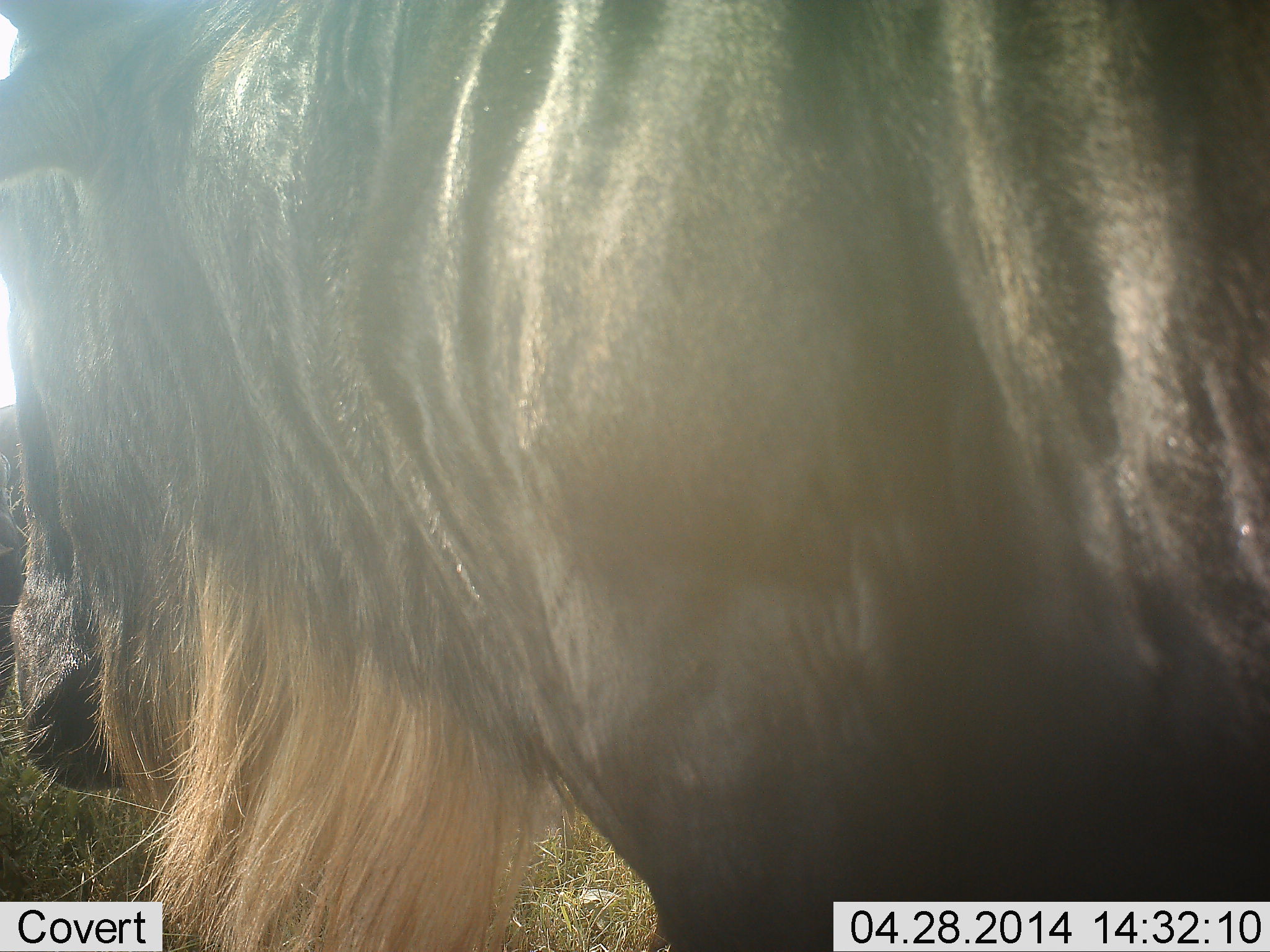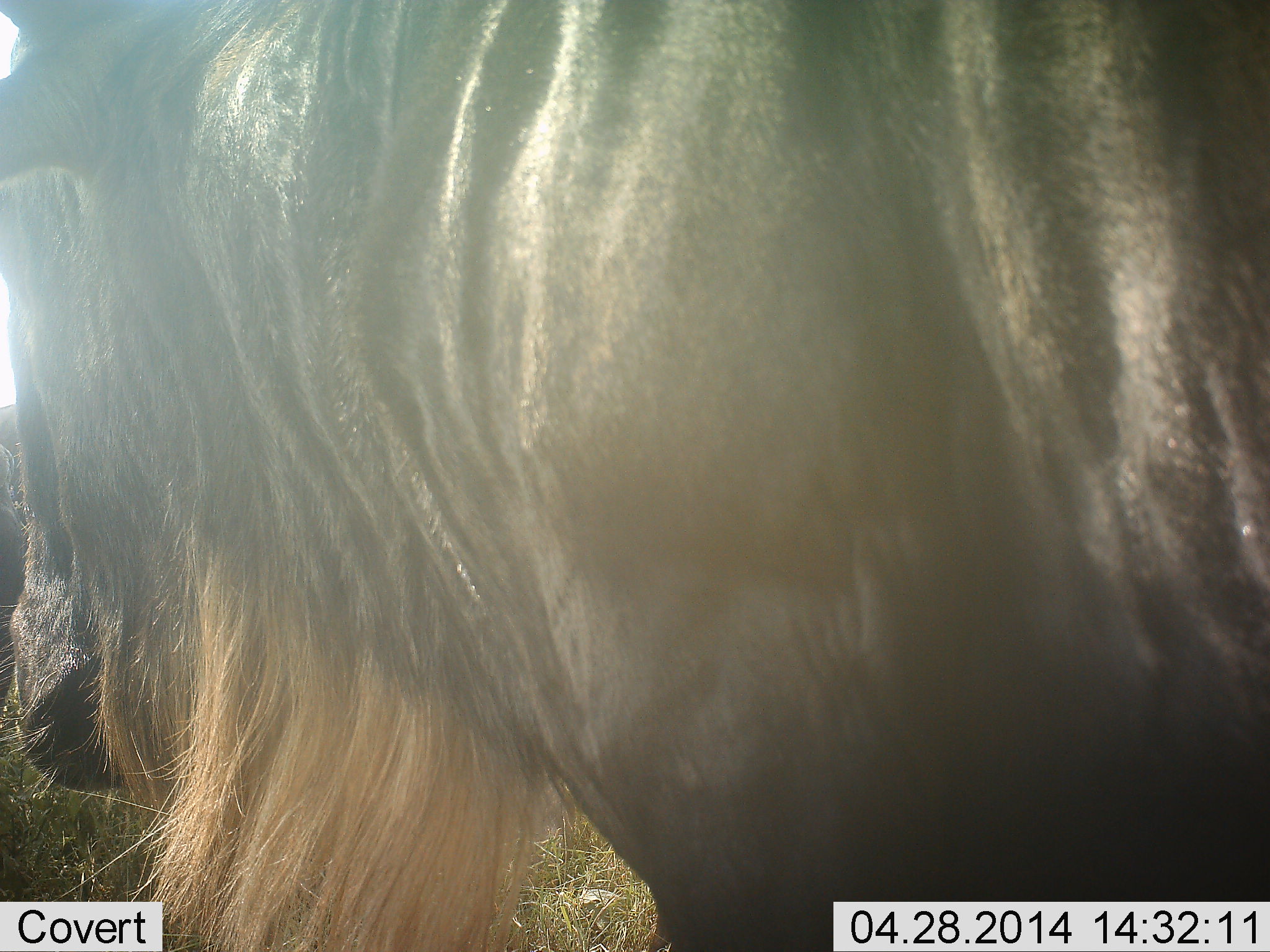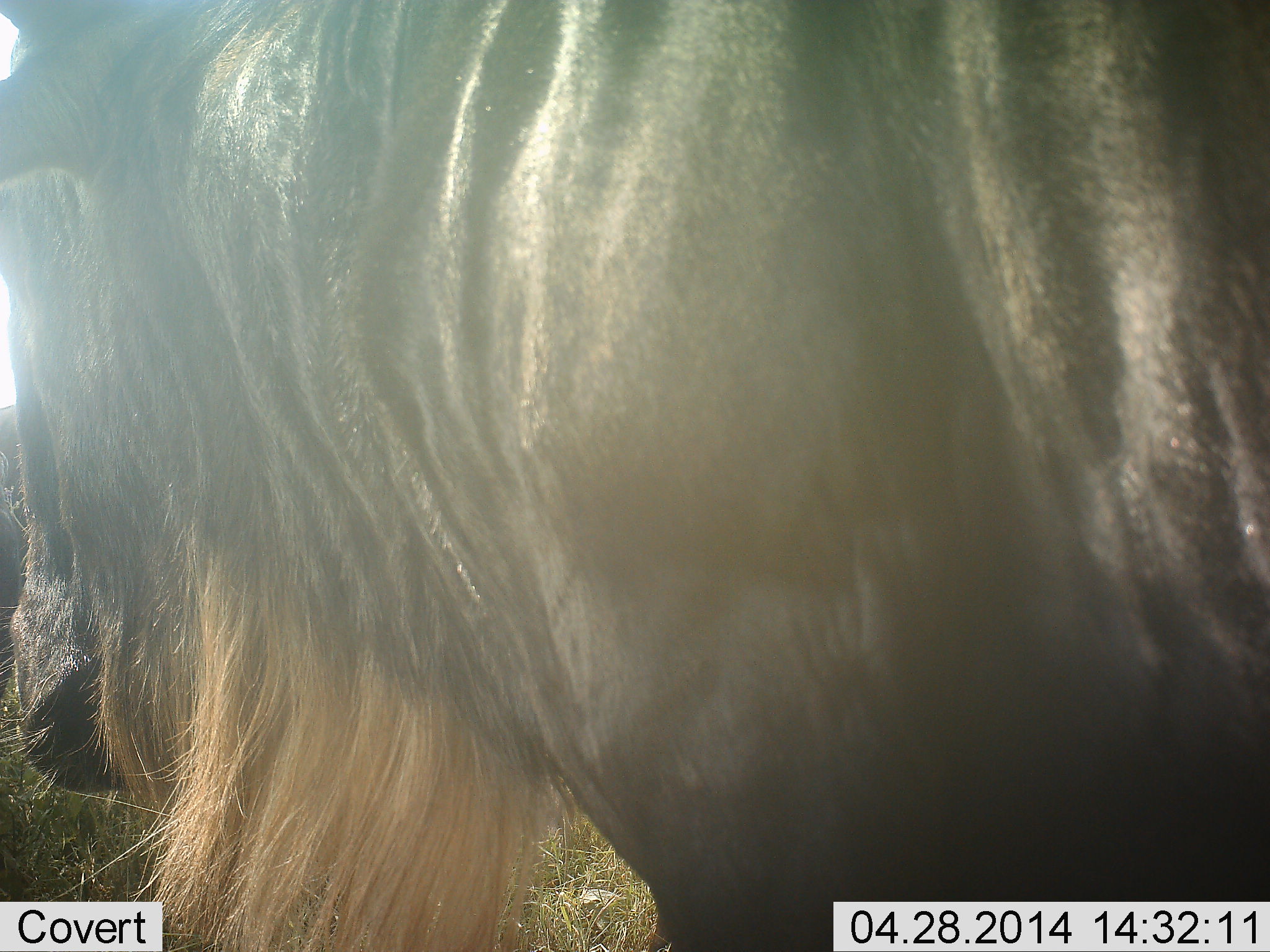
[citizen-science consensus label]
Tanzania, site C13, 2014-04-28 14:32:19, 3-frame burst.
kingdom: Animalia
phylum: Chordata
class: Mammalia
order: Artiodactyla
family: Bovidae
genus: Connochaetes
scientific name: Connochaetes taurinus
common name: blue wildebeest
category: wildebeest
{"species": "wildebeest (blue wildebeest) (Connochaetes taurinus)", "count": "1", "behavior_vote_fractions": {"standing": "90%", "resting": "0%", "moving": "10%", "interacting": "0%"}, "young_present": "0%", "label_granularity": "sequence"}